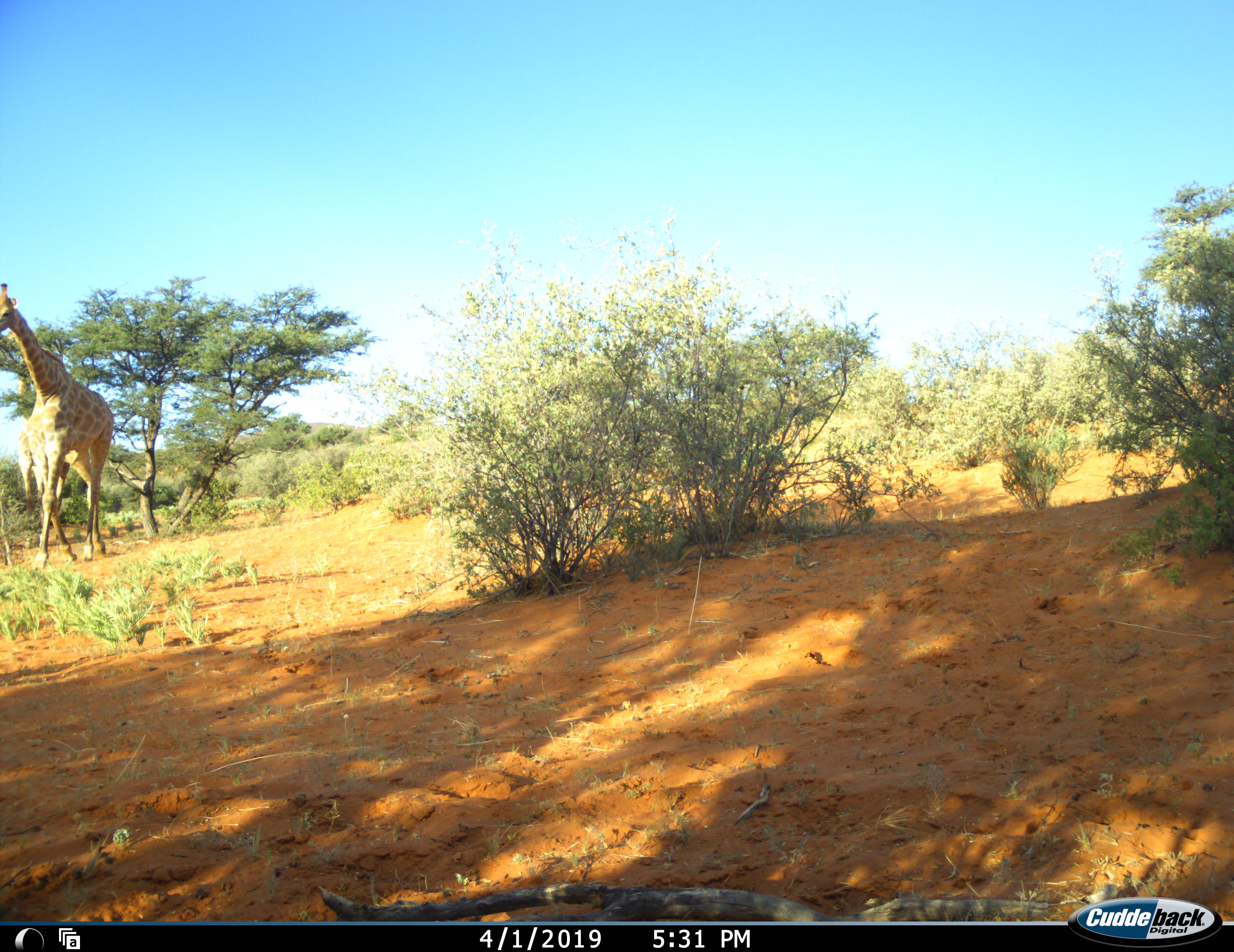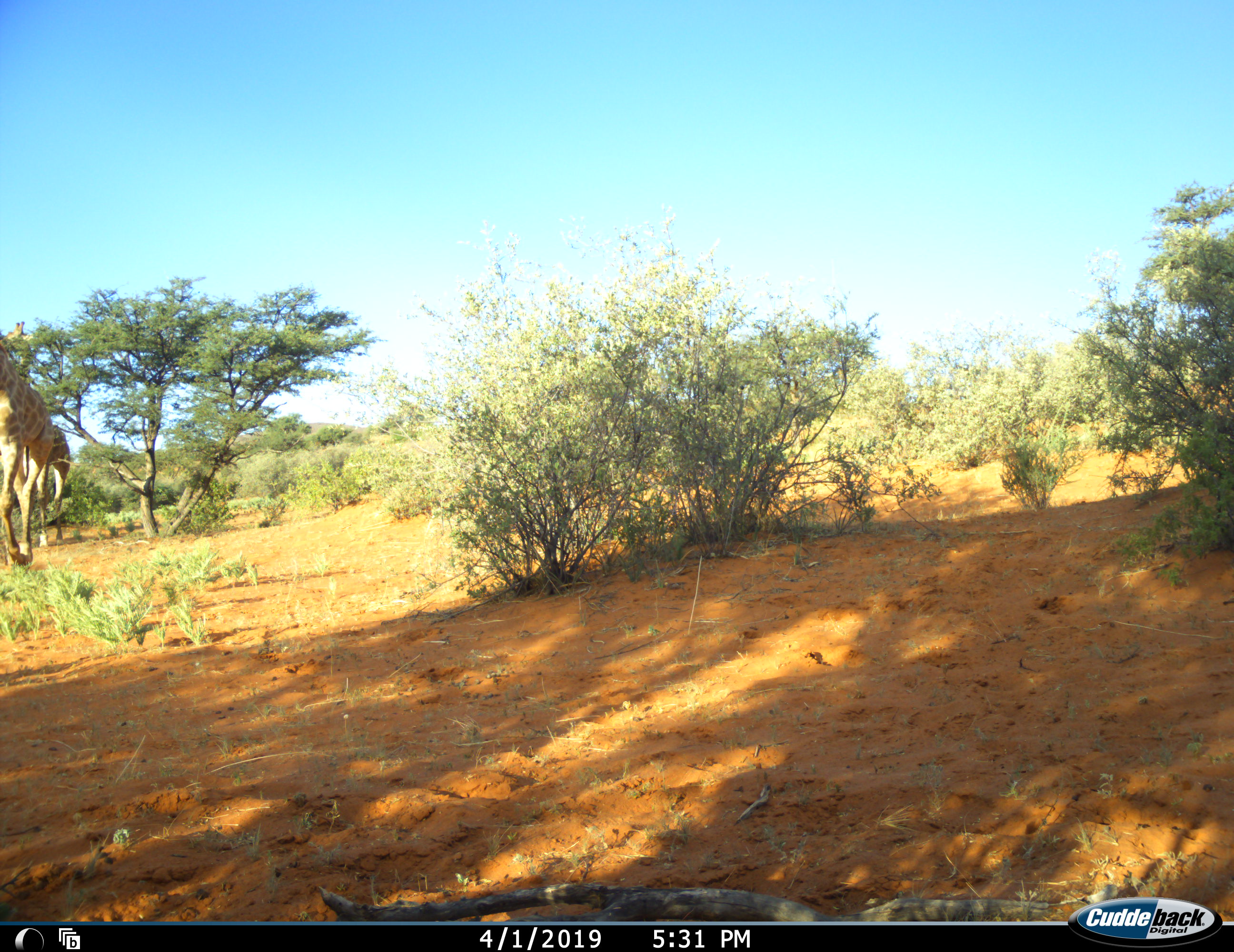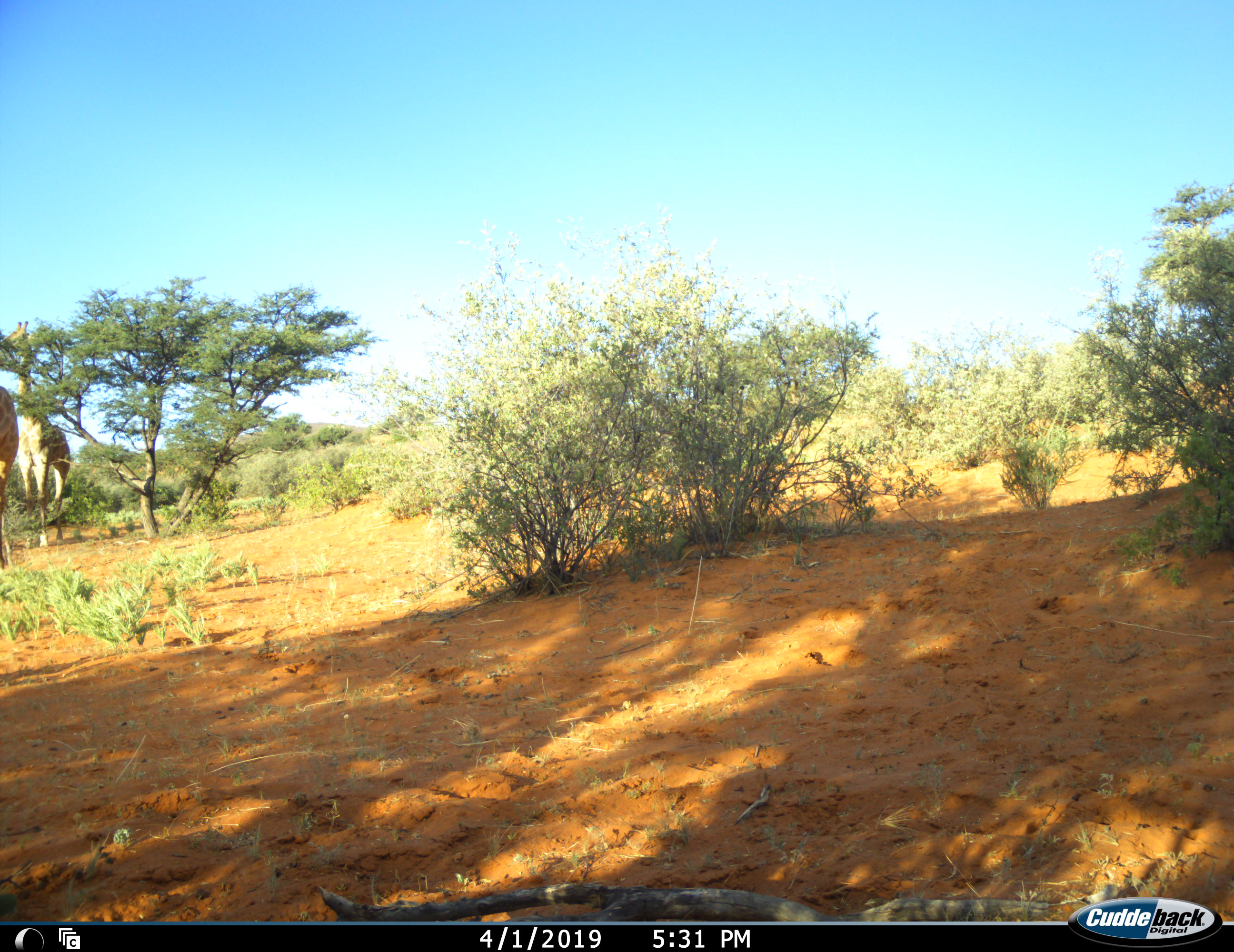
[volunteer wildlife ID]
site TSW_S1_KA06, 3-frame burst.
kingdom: Animalia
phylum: Chordata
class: Mammalia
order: Artiodactyla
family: Giraffidae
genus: Giraffa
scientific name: Giraffa camelopardalis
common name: giraffe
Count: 2.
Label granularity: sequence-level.